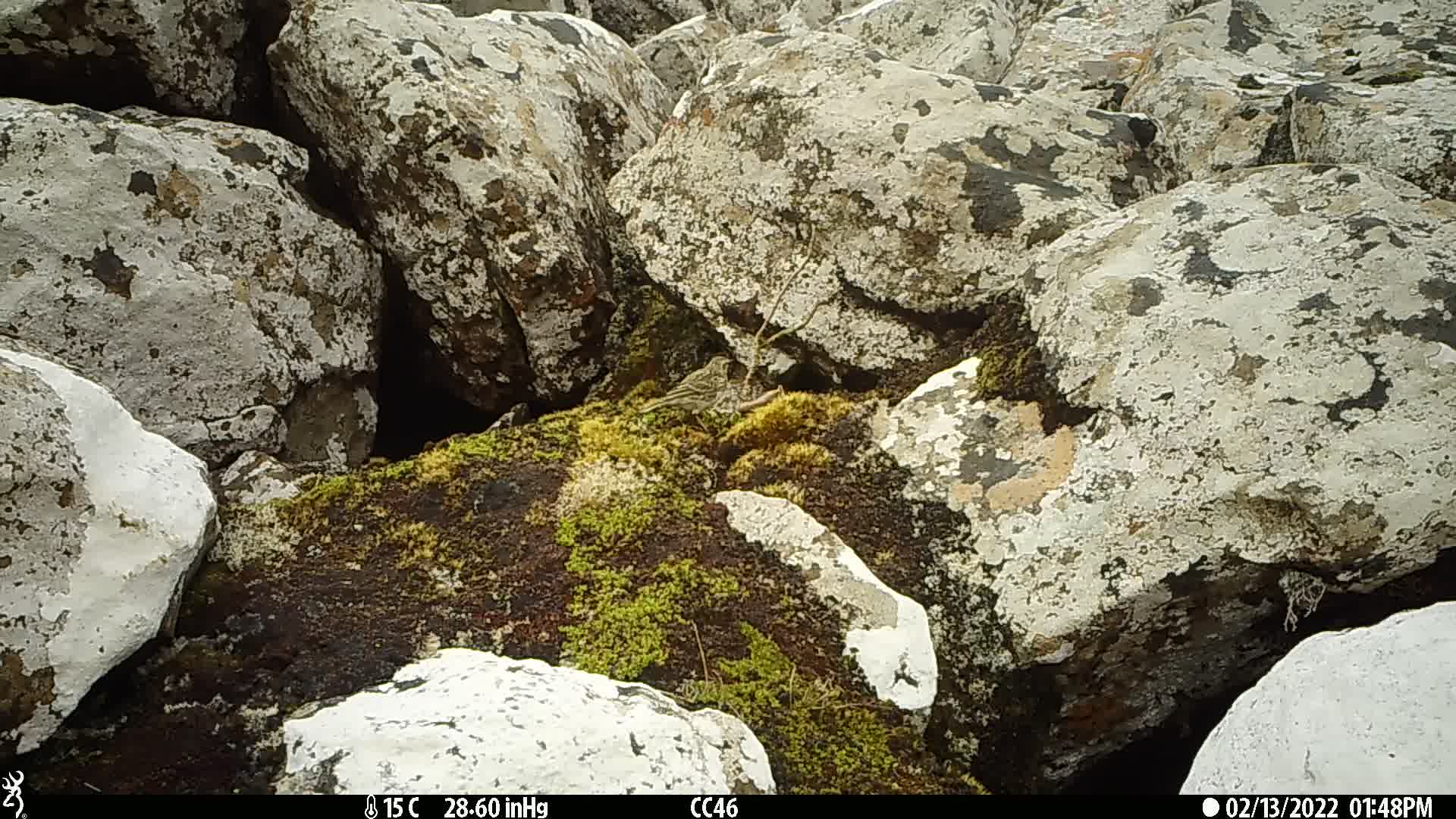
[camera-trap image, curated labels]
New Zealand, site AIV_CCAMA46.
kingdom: Animalia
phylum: Chordata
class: Aves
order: Passeriformes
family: Motacillidae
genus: Anthus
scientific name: Anthus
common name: pipit